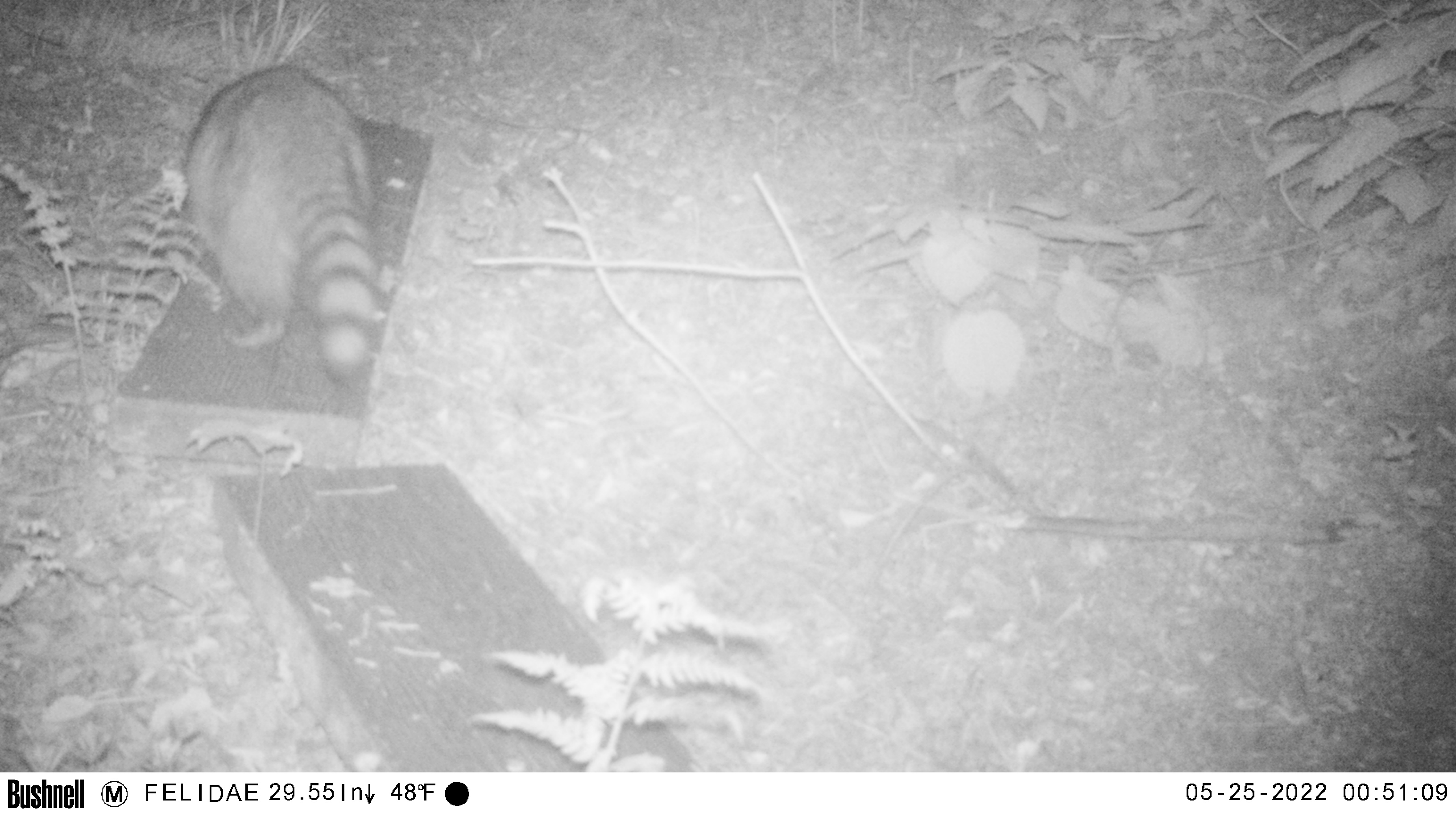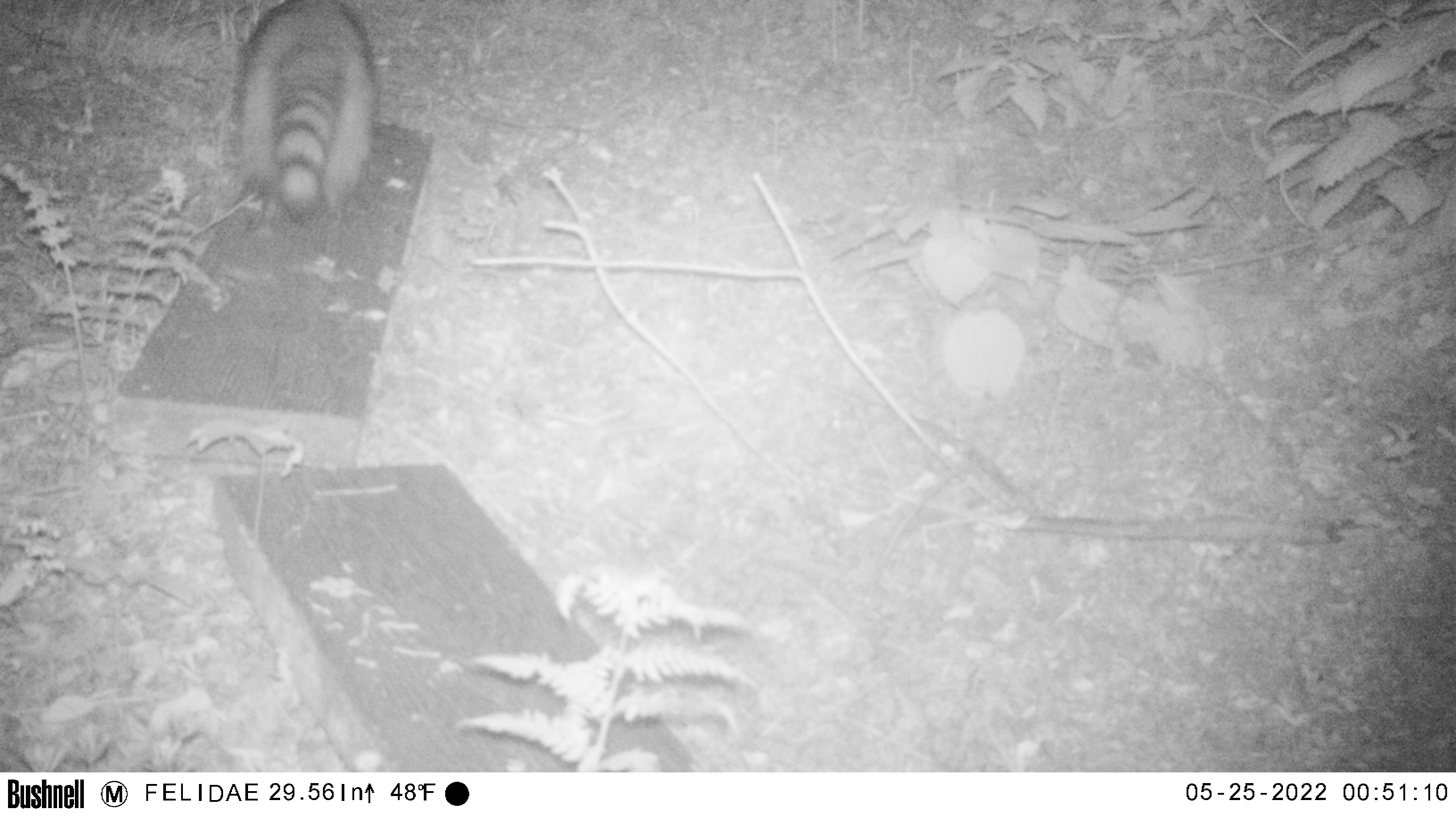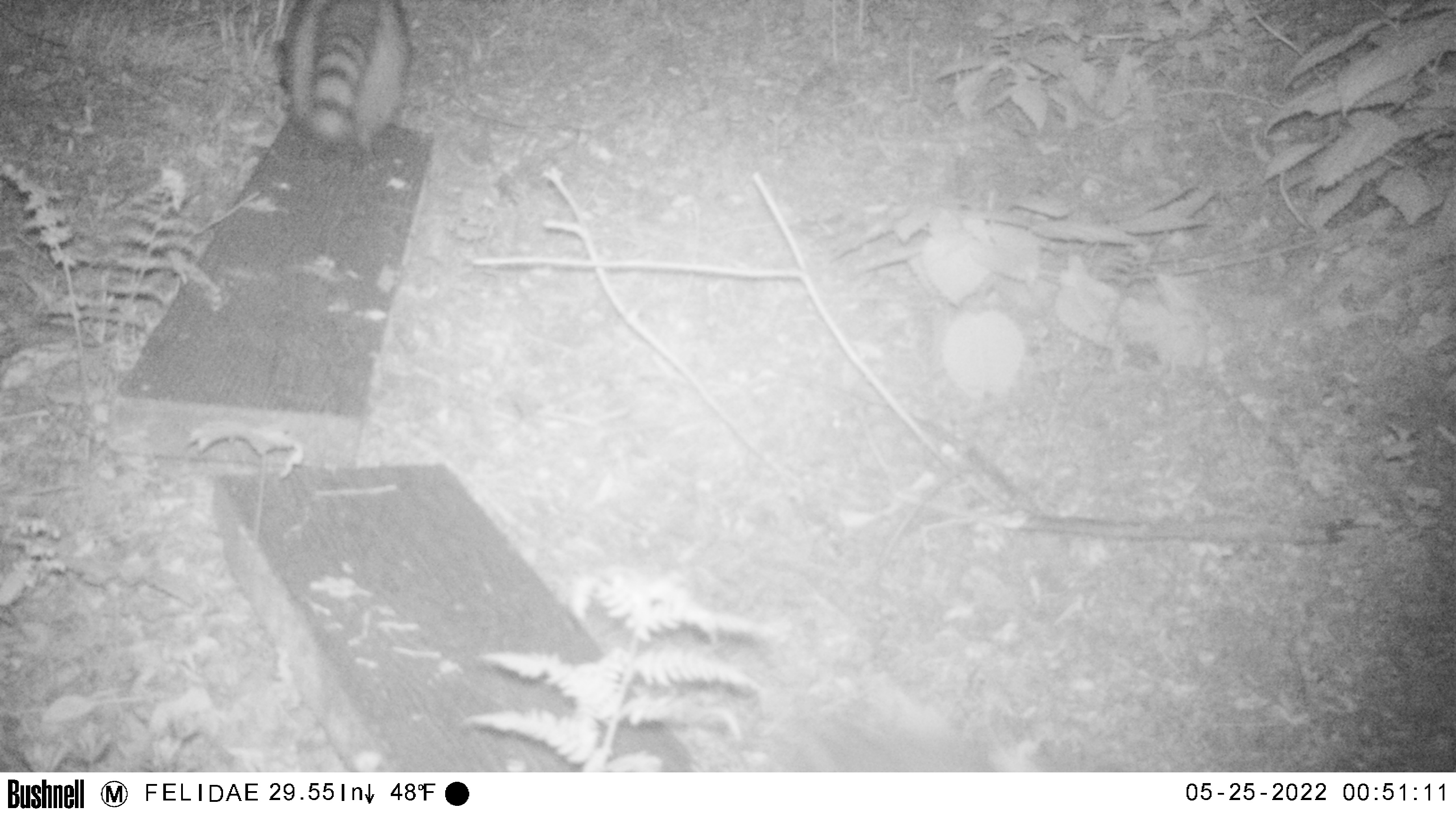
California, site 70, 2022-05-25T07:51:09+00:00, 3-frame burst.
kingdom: Animalia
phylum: Chordata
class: Mammalia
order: Carnivora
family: Procyonidae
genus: Procyon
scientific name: Procyon lotor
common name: raccoon